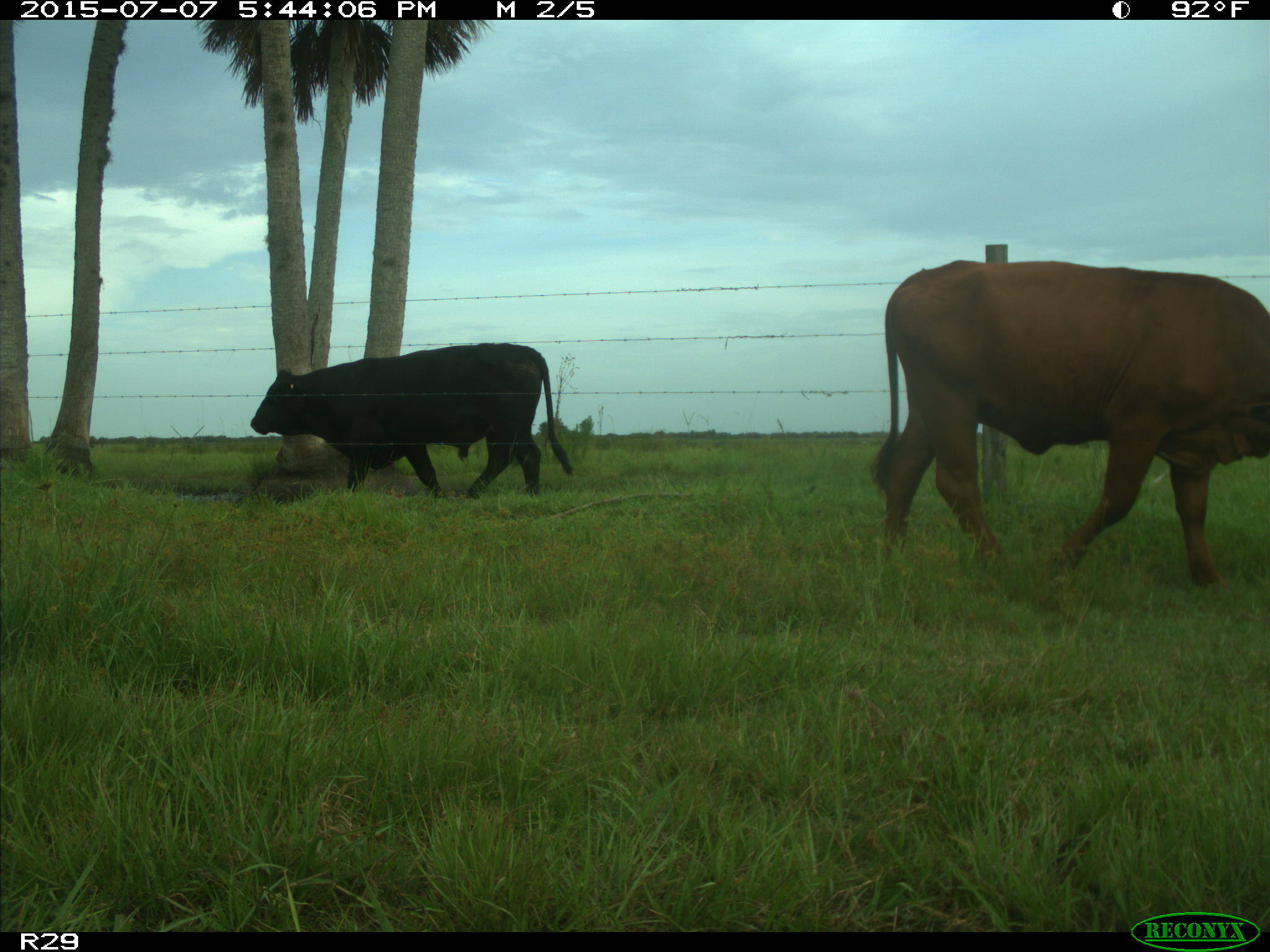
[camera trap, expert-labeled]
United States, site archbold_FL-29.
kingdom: Animalia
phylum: Chordata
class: Mammalia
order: Artiodactyla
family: Bovidae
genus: Bos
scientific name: Bos taurus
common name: domestic cow